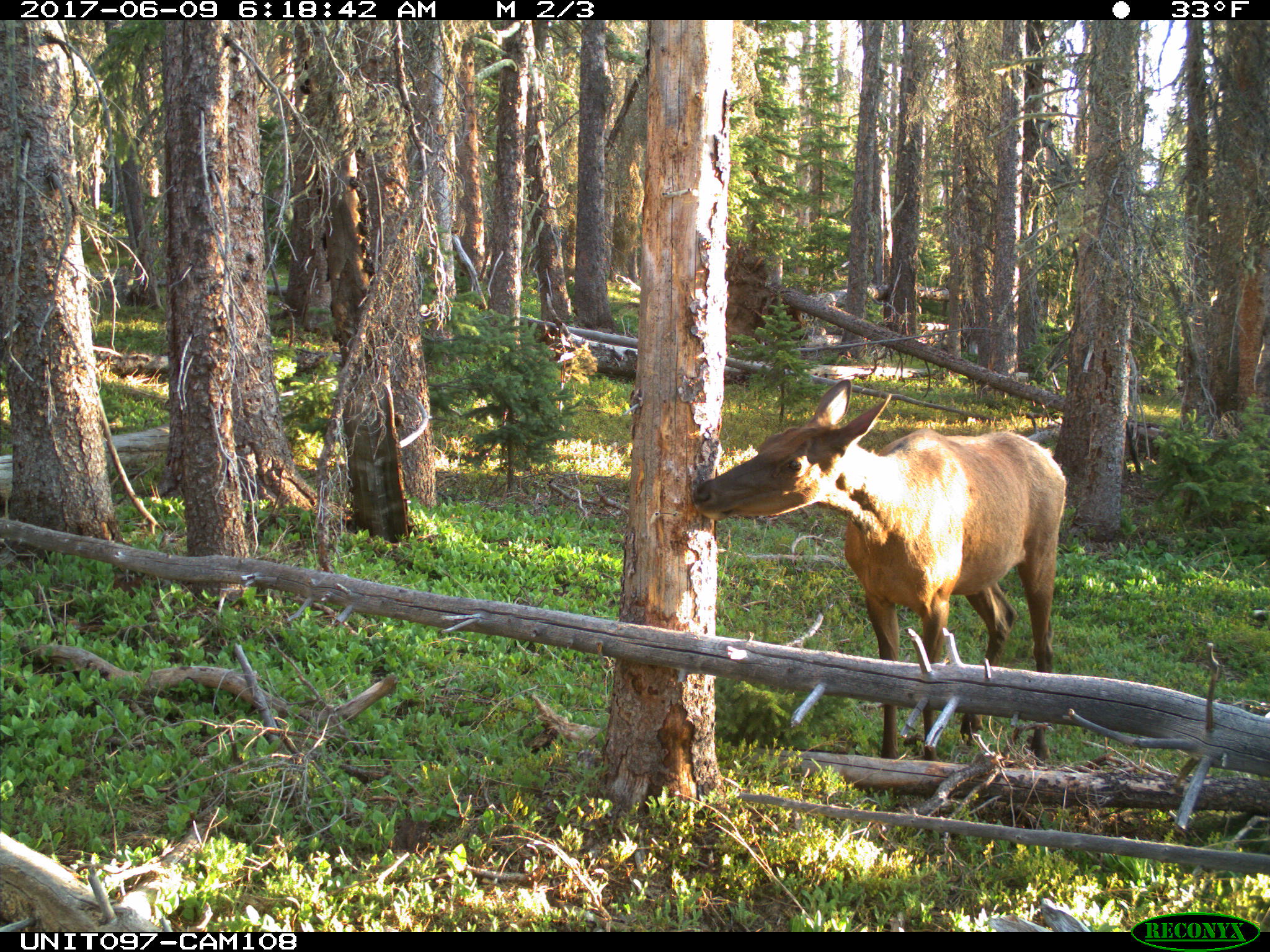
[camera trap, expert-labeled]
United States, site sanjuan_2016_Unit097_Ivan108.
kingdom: Animalia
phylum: Chordata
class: Mammalia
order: Artiodactyla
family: Cervidae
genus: Cervus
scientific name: Cervus elaphus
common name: red deer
Cervus elaphus (red deer).